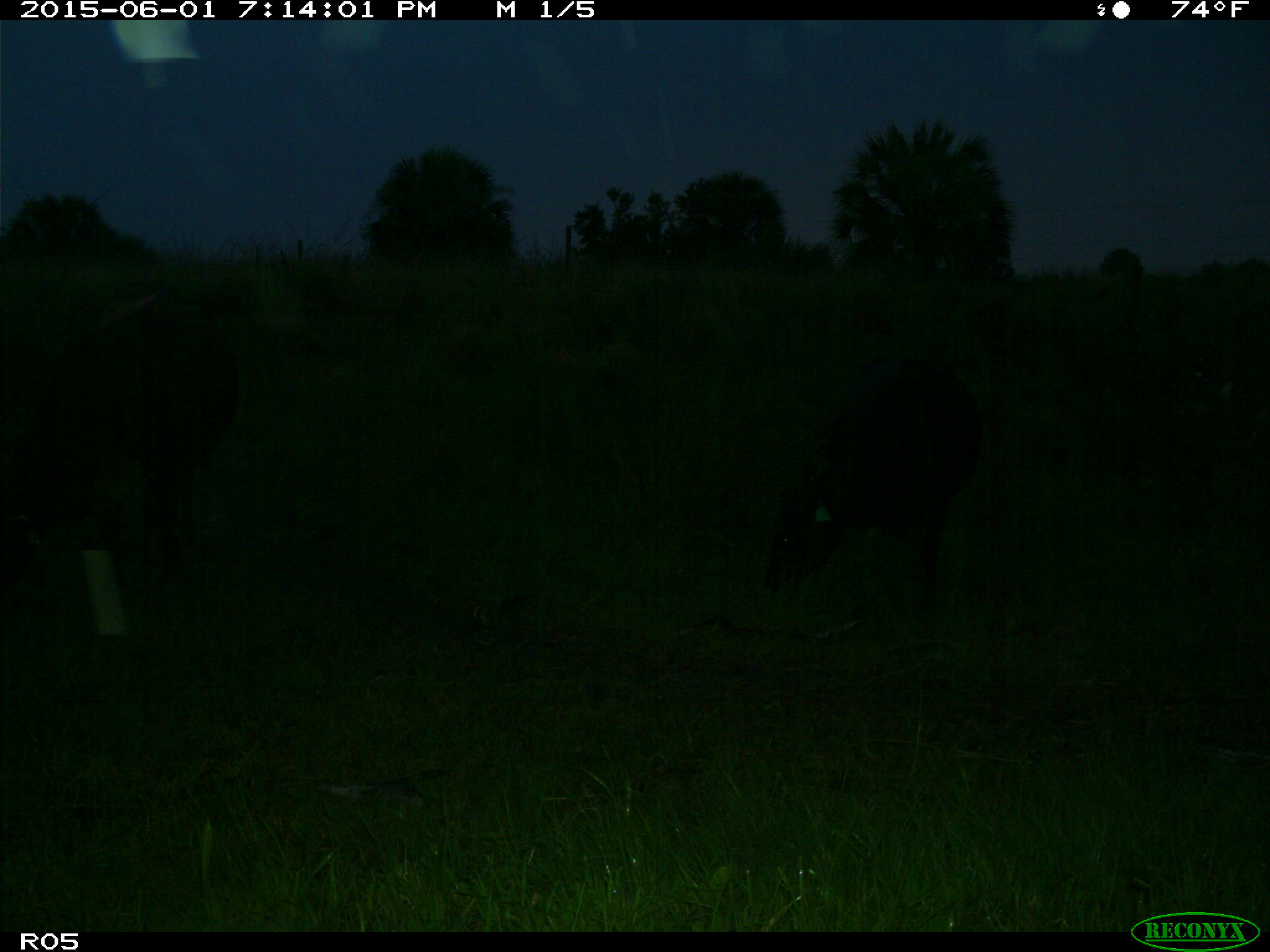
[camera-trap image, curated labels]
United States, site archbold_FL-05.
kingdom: Animalia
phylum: Chordata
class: Mammalia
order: Artiodactyla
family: Bovidae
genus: Bos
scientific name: Bos taurus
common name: domestic cow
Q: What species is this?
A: Bos taurus (domestic cow).